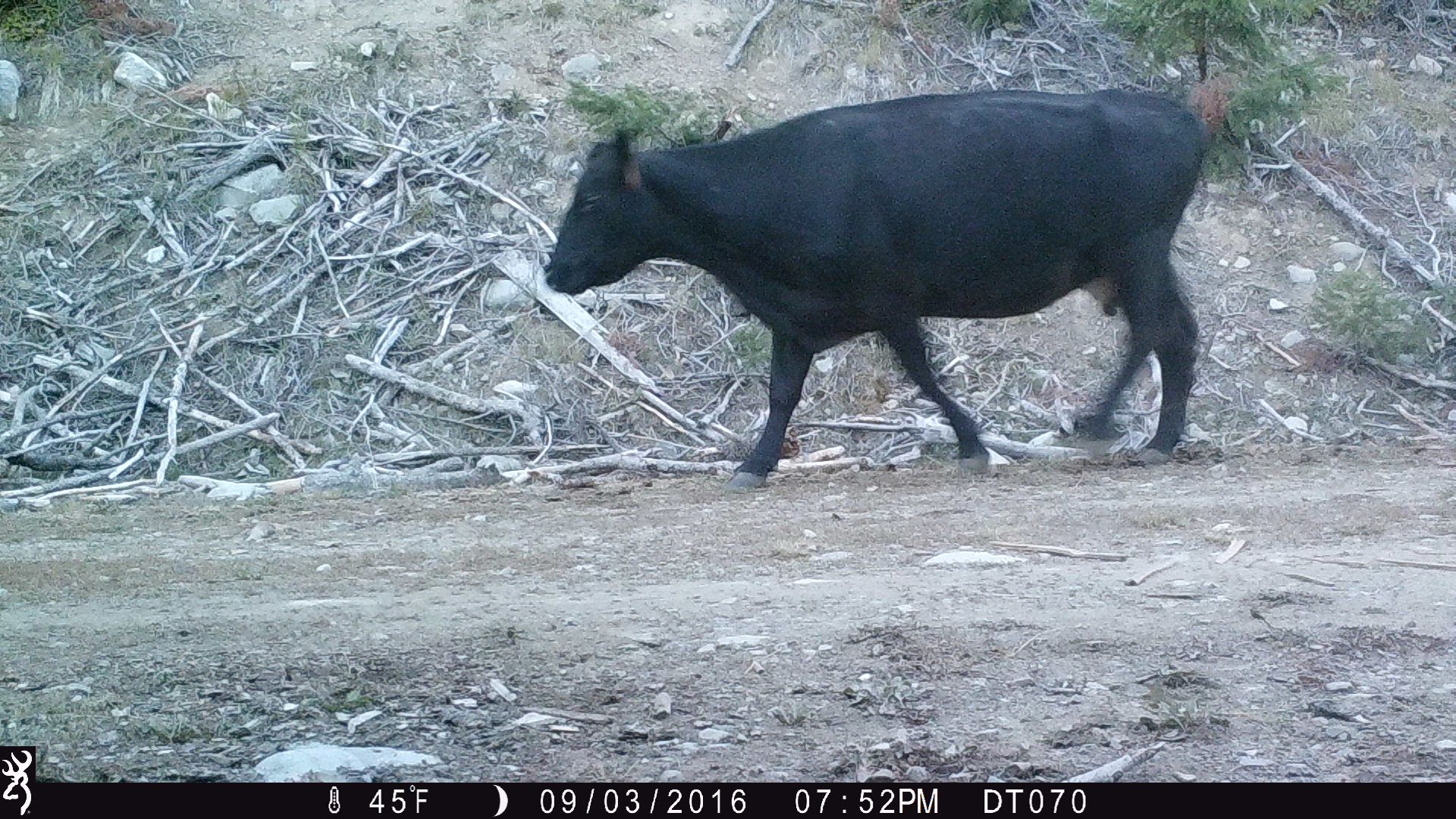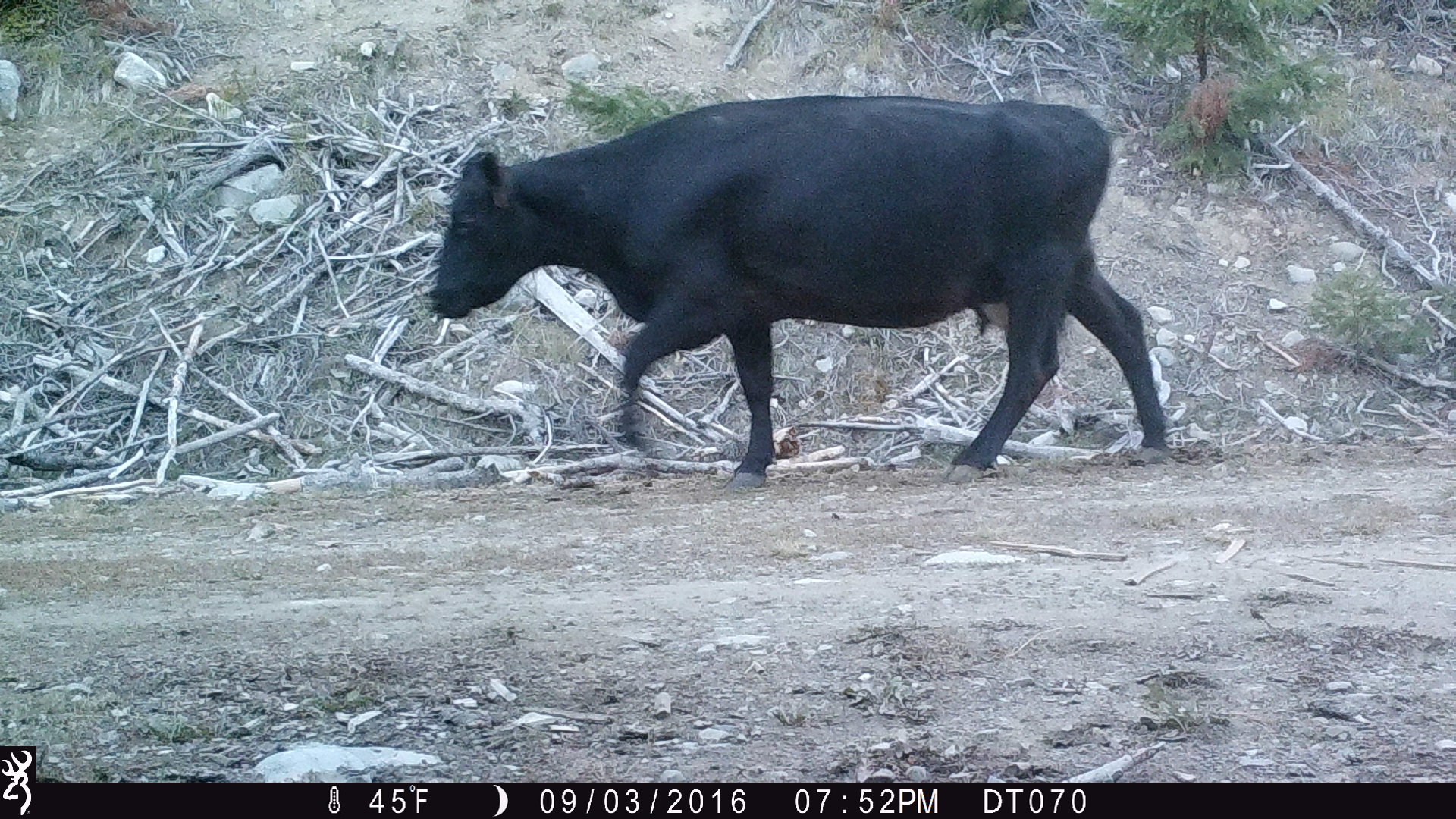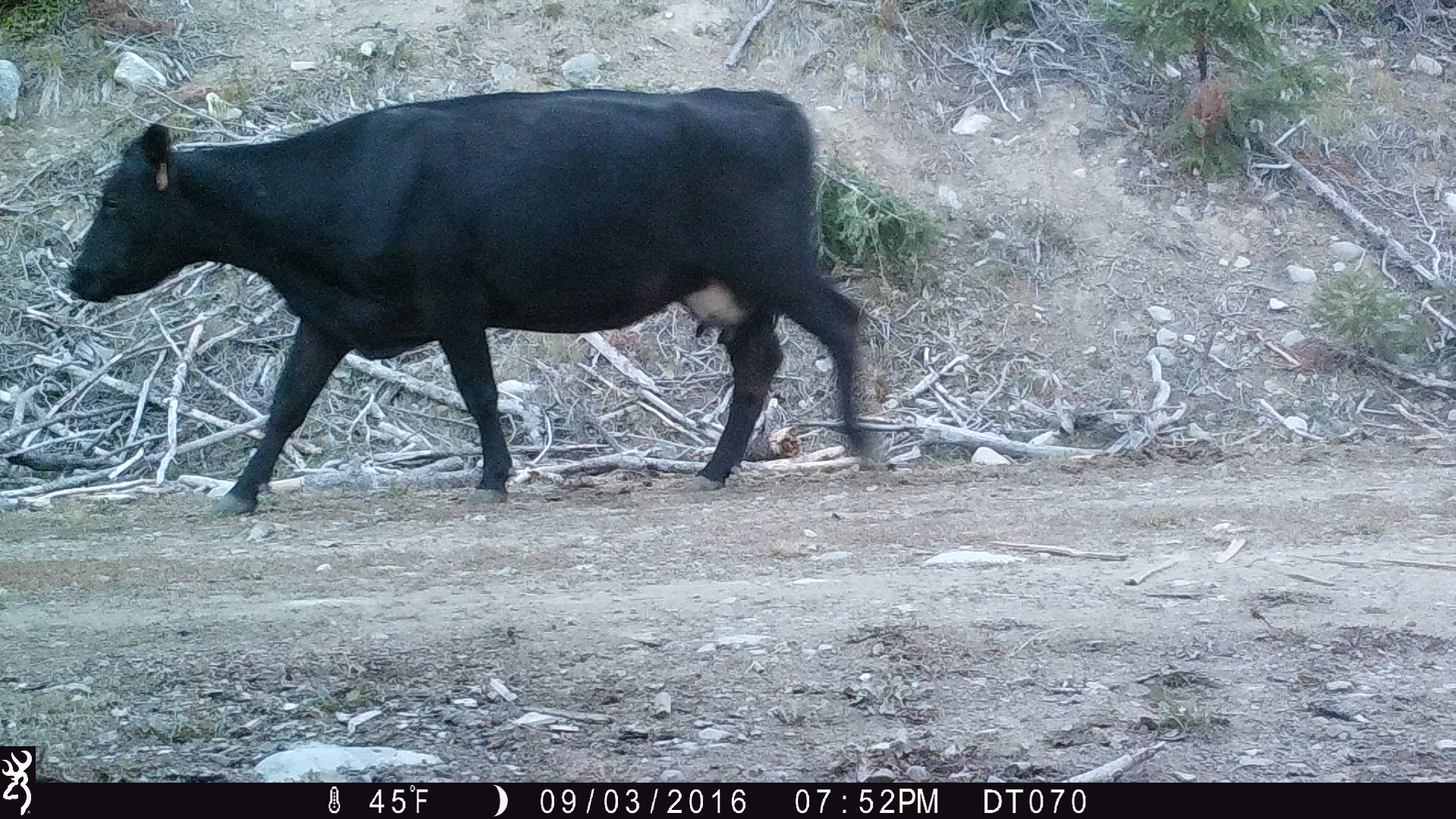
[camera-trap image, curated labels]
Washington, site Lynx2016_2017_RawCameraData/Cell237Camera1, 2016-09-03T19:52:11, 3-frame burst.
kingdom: Animalia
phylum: Chordata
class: Mammalia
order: Artiodactyla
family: Bovidae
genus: Bos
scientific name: Bos taurus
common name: domestic cattle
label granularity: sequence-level